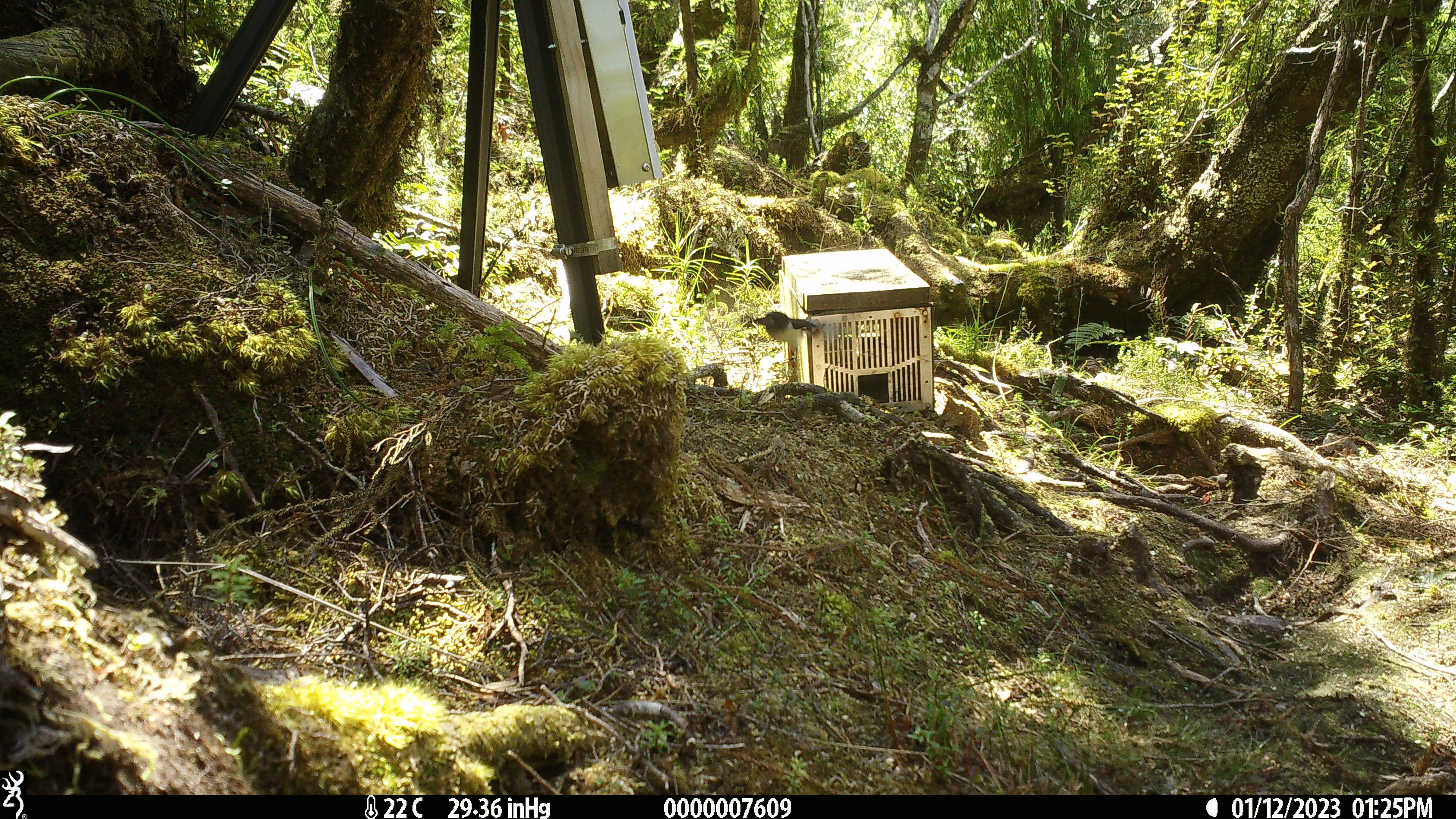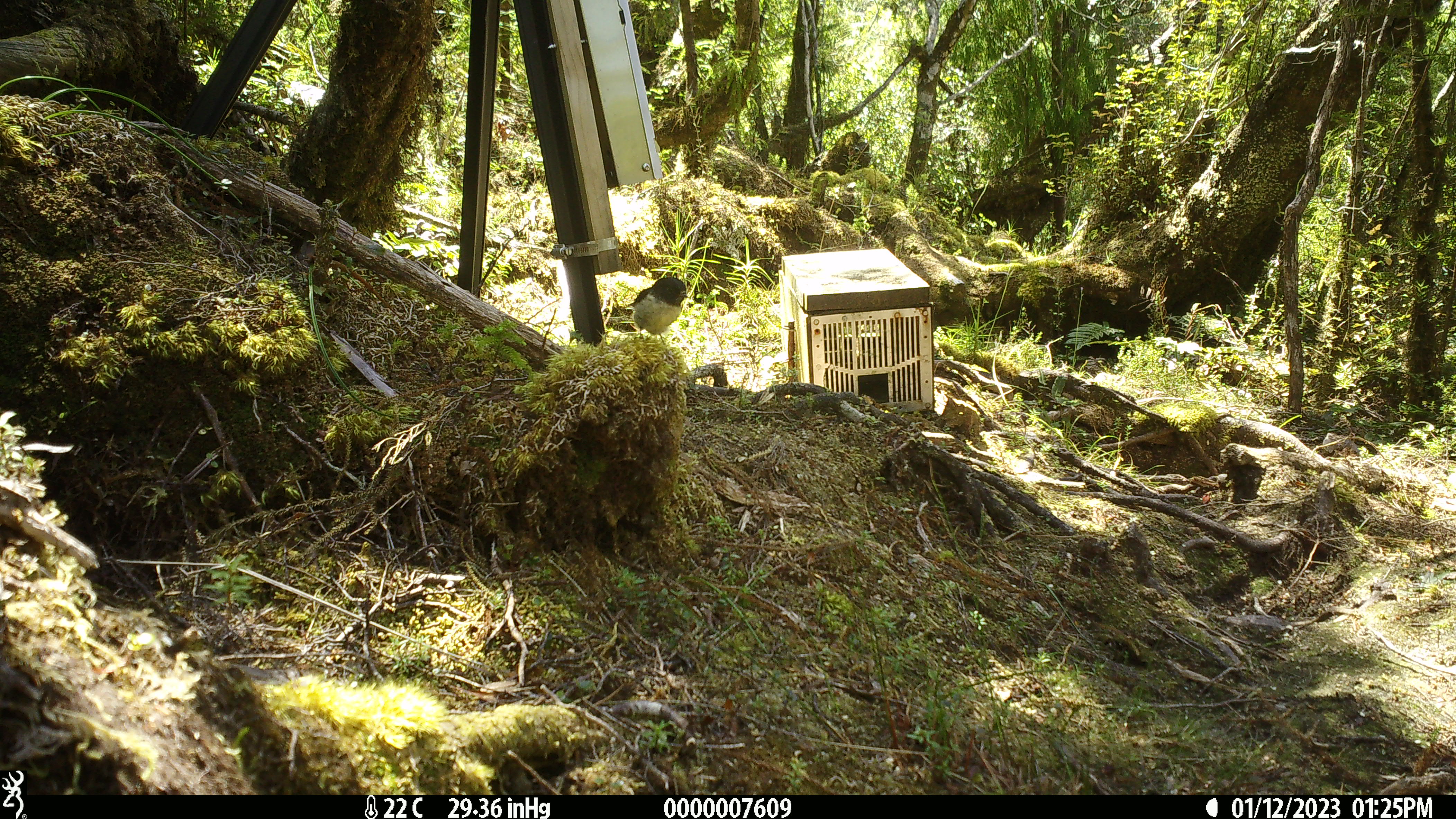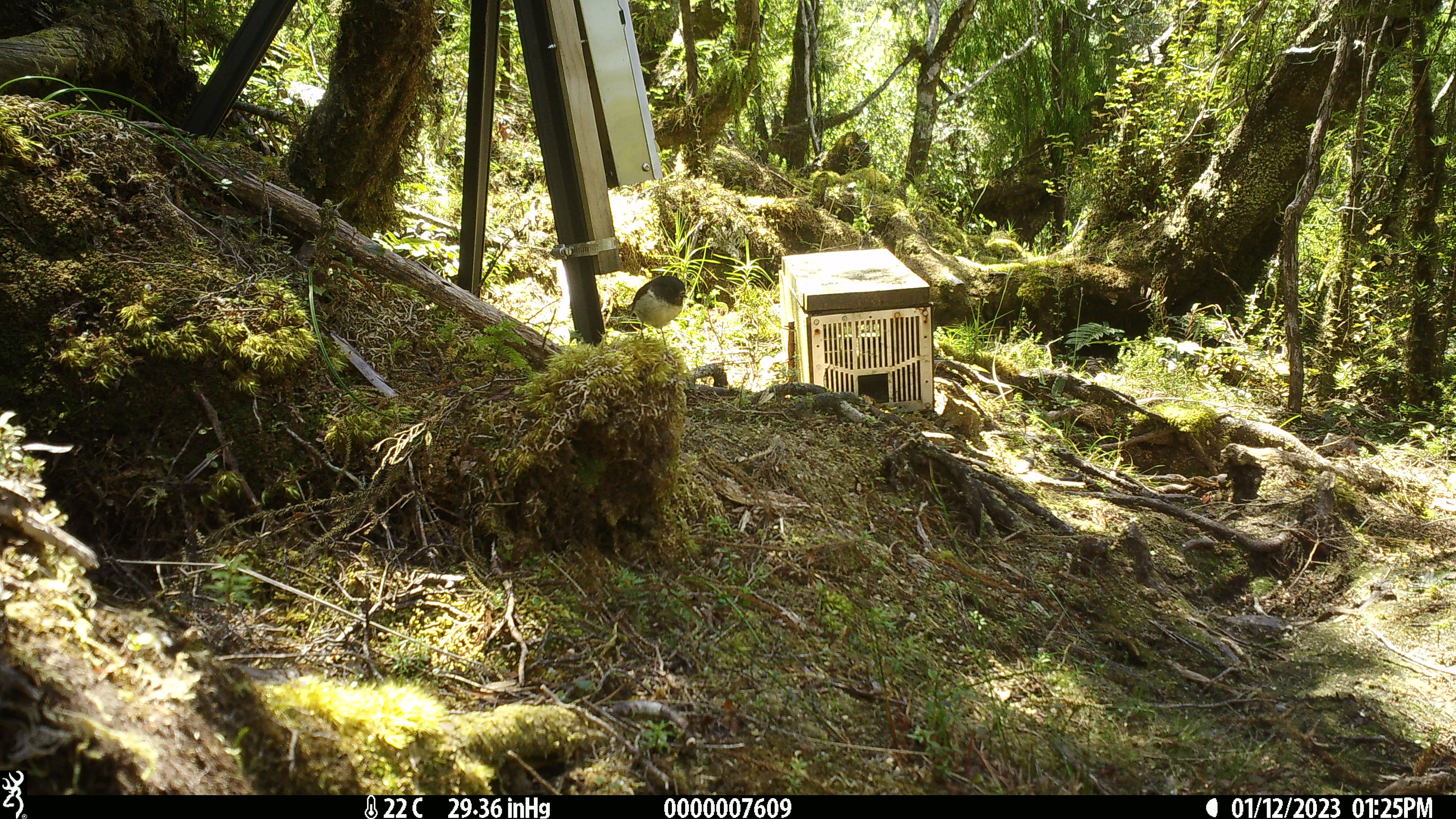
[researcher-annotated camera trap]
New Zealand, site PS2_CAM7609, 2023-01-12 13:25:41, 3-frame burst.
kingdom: Animalia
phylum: Chordata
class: Aves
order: Passeriformes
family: Petroicidae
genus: Petroica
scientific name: Petroica macrocephala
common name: tomtit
Tomtit (Petroica macrocephala).